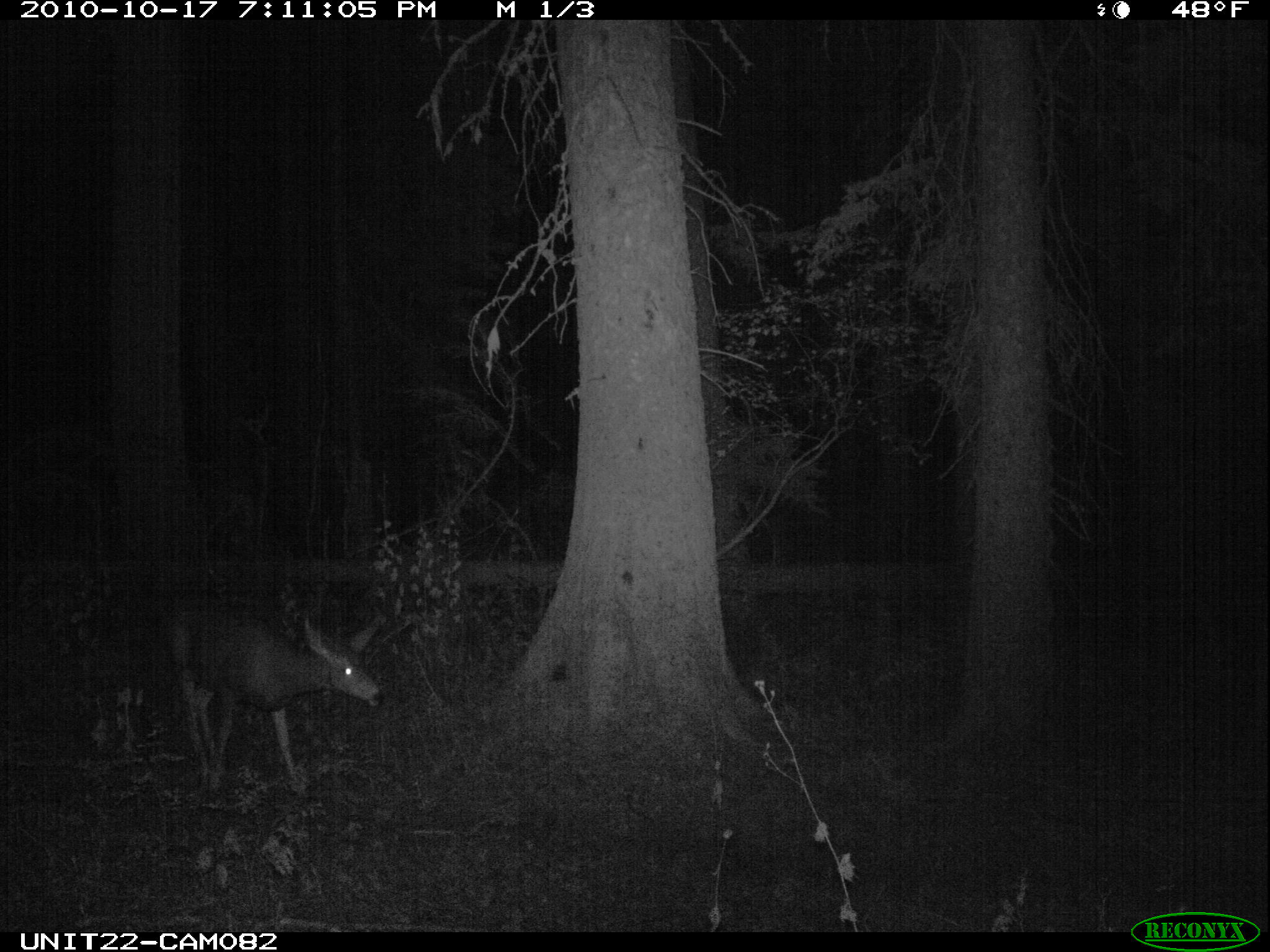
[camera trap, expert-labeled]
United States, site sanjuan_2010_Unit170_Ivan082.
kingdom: Animalia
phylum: Chordata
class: Mammalia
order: Artiodactyla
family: Cervidae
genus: Odocoileus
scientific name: Odocoileus hemionus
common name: mule deer